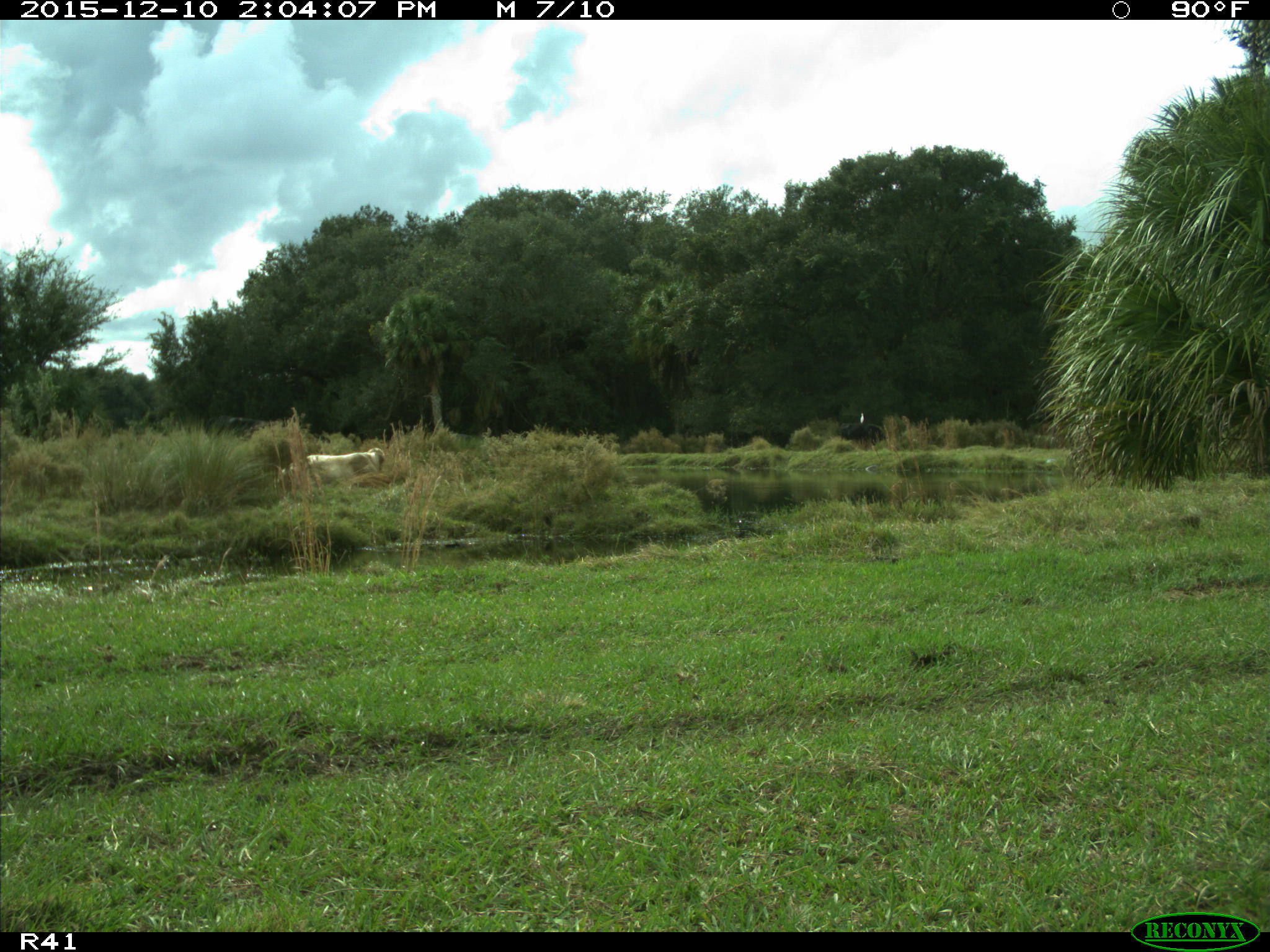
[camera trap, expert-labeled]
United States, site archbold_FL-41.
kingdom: Animalia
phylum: Chordata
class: Mammalia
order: Artiodactyla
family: Bovidae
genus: Bos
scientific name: Bos taurus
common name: domestic cow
Bos taurus (domestic cow).